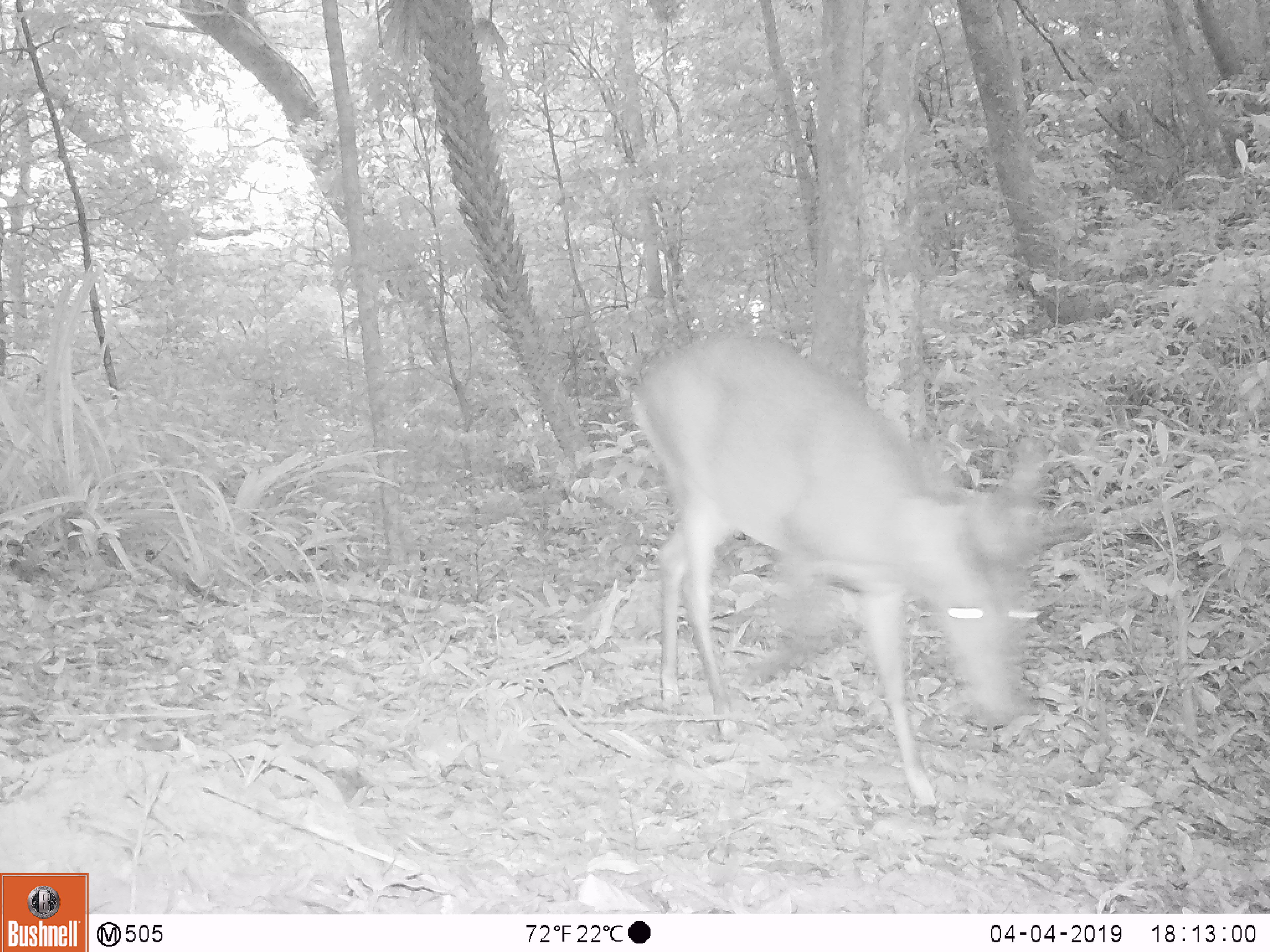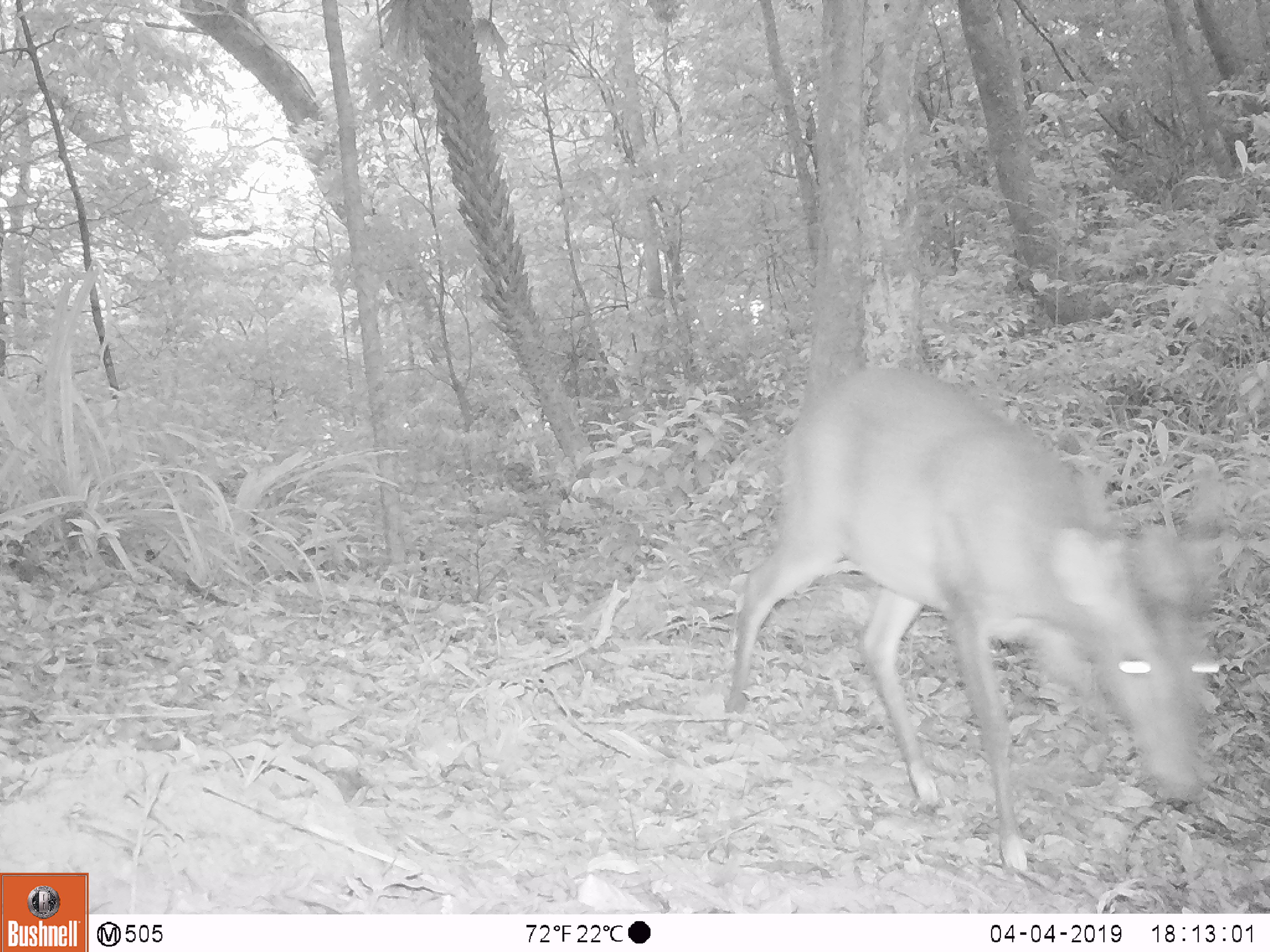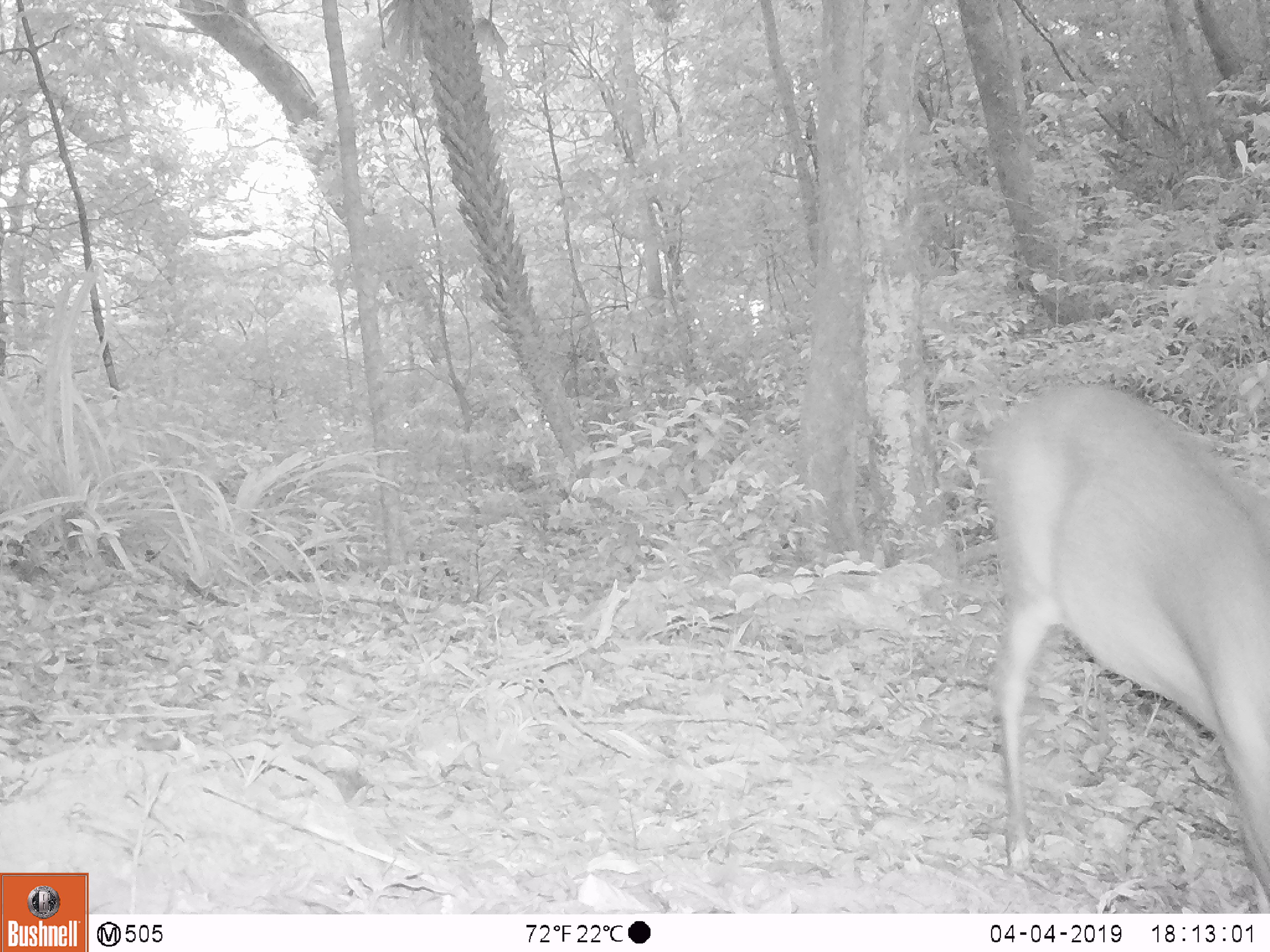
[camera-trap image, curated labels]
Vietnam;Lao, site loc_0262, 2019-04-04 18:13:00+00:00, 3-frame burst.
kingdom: Animalia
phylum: Chordata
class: Mammalia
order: Artiodactyla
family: Cervidae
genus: Muntiacus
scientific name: Muntiacus vuquangensis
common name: large-antlered muntjac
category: large antlered muntjac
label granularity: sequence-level